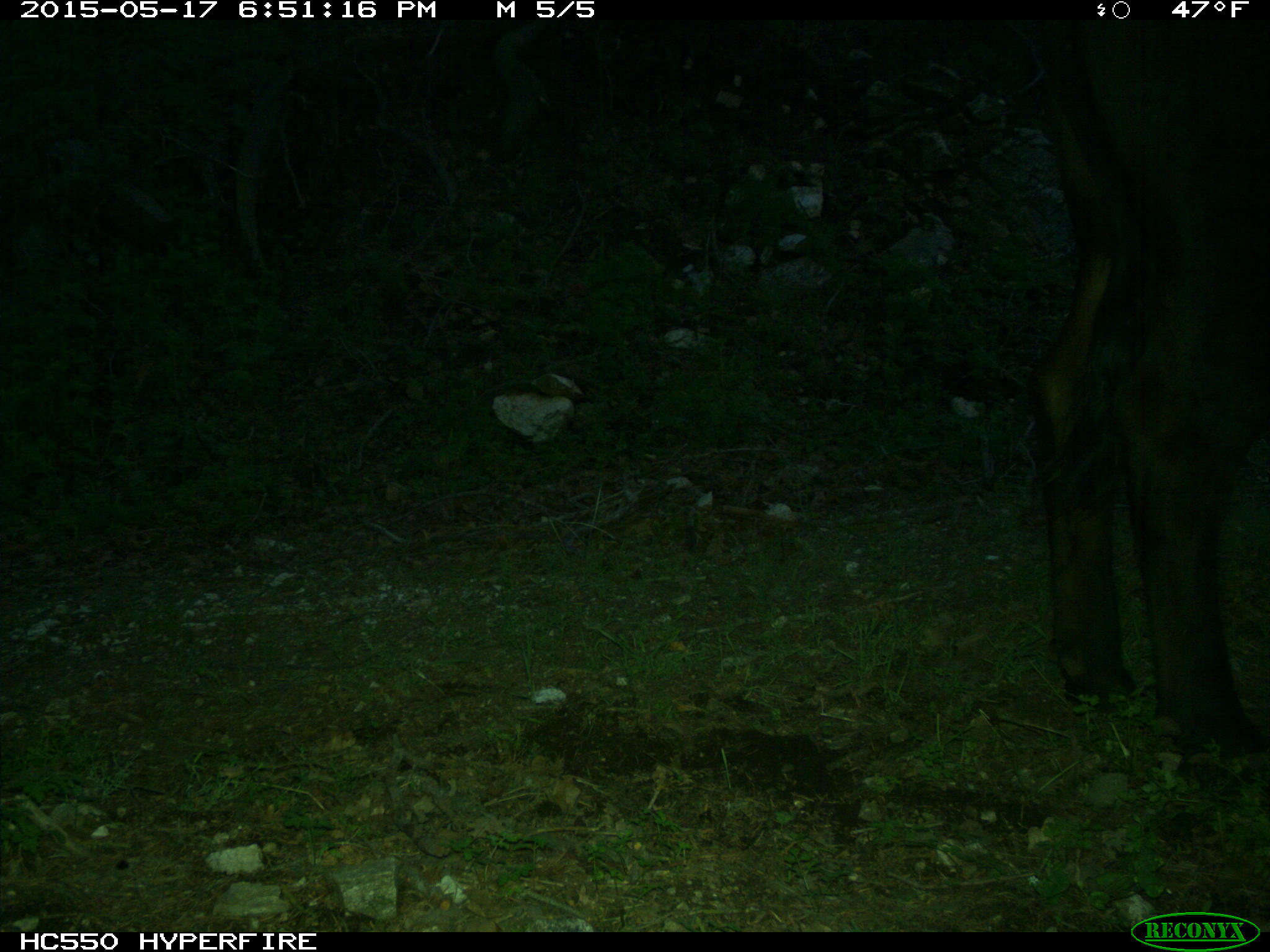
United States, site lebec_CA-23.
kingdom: Animalia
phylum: Chordata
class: Mammalia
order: Artiodactyla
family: Bovidae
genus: Bos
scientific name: Bos taurus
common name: domestic cow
Bos taurus (domestic cow).